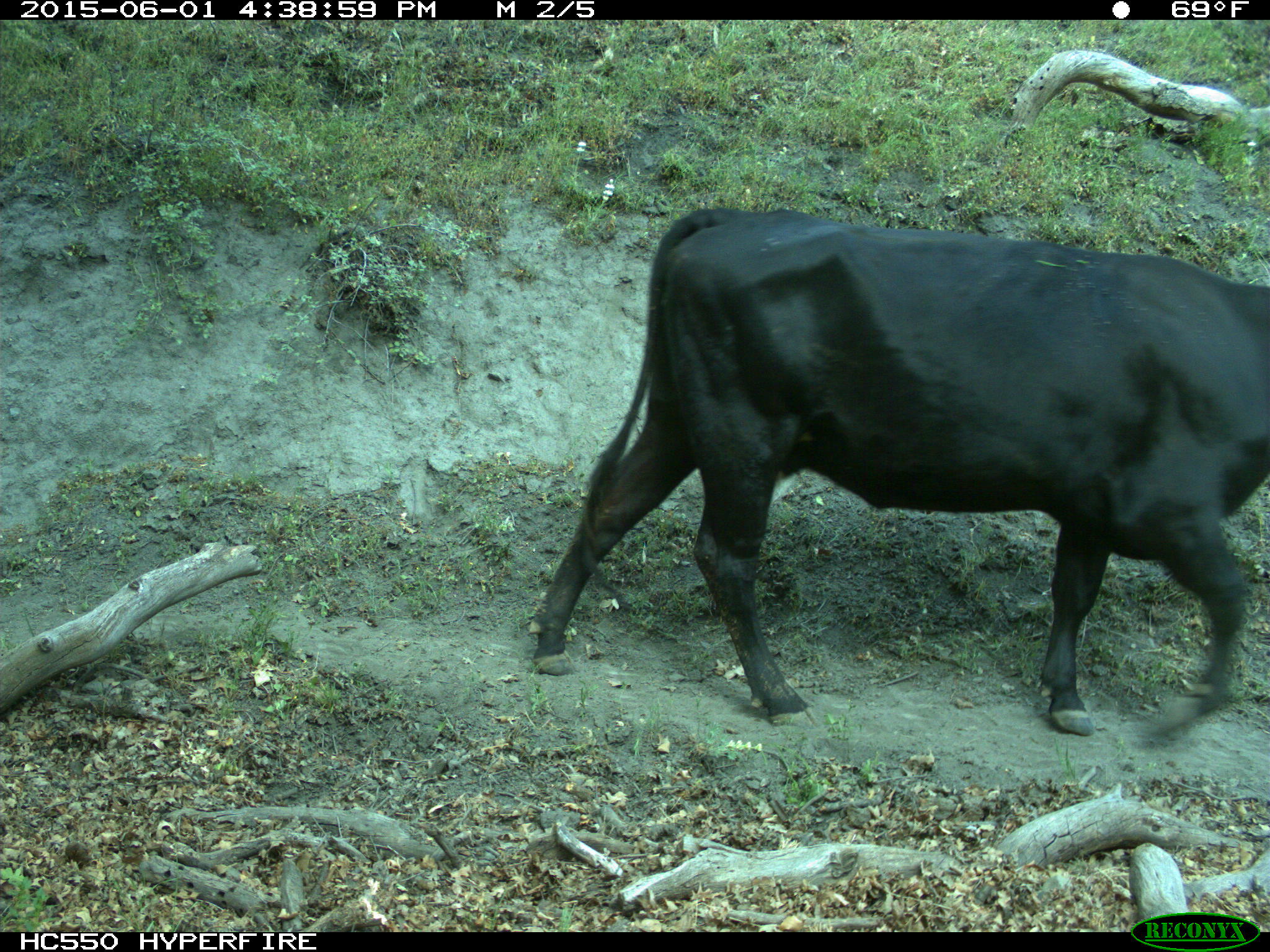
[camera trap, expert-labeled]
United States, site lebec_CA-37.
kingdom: Animalia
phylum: Chordata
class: Mammalia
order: Artiodactyla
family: Bovidae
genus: Bos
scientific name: Bos taurus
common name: domestic cow